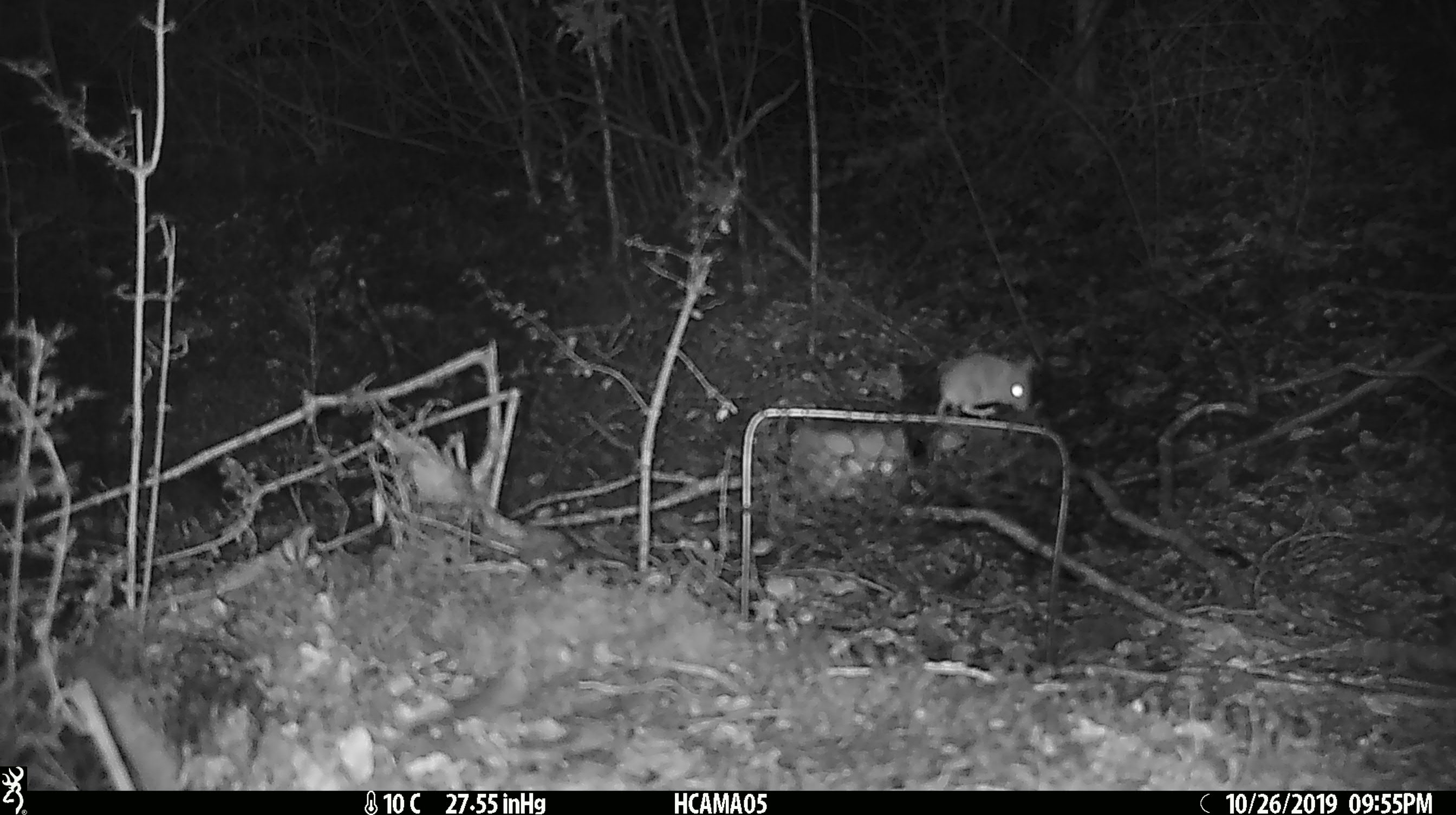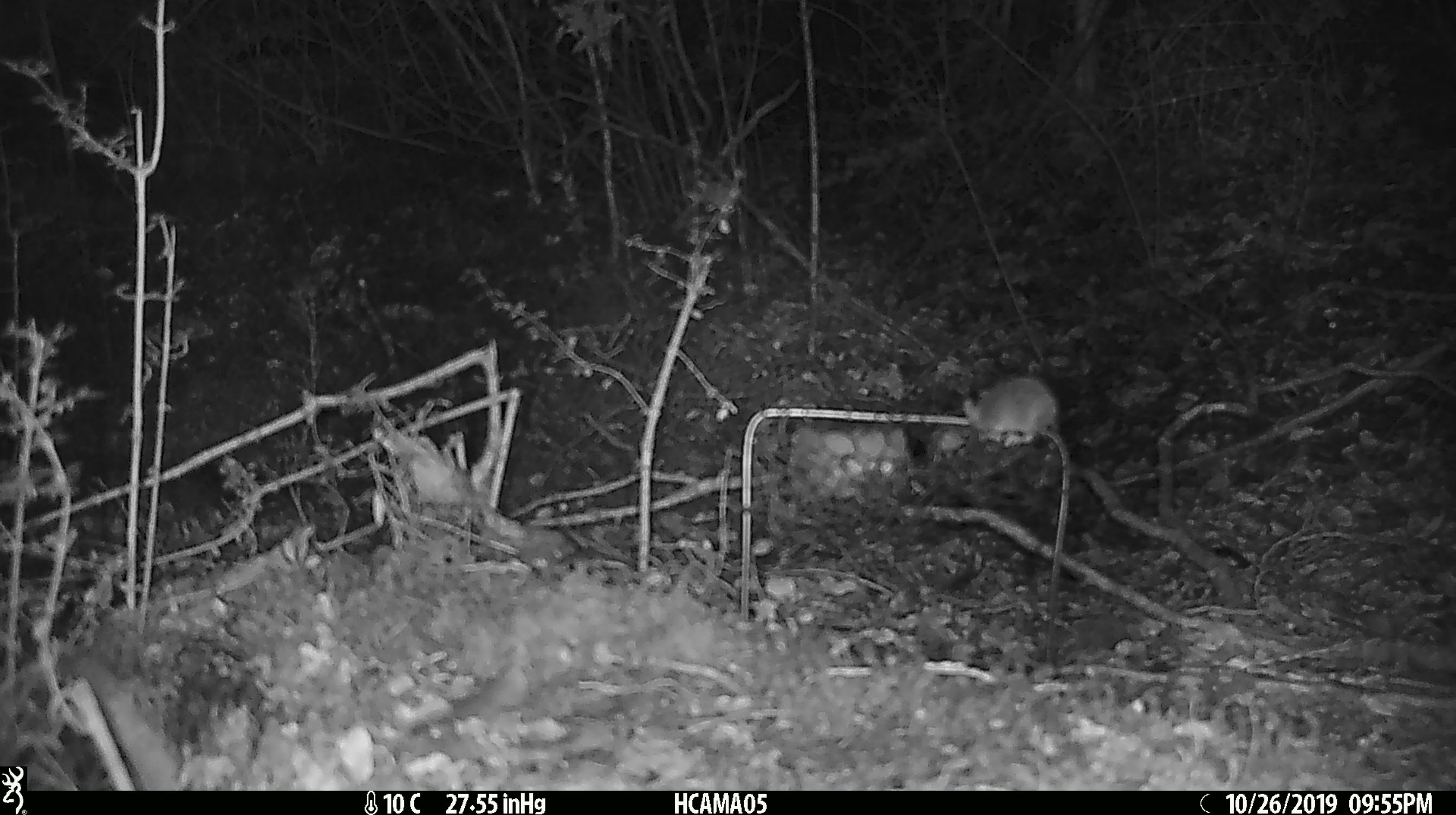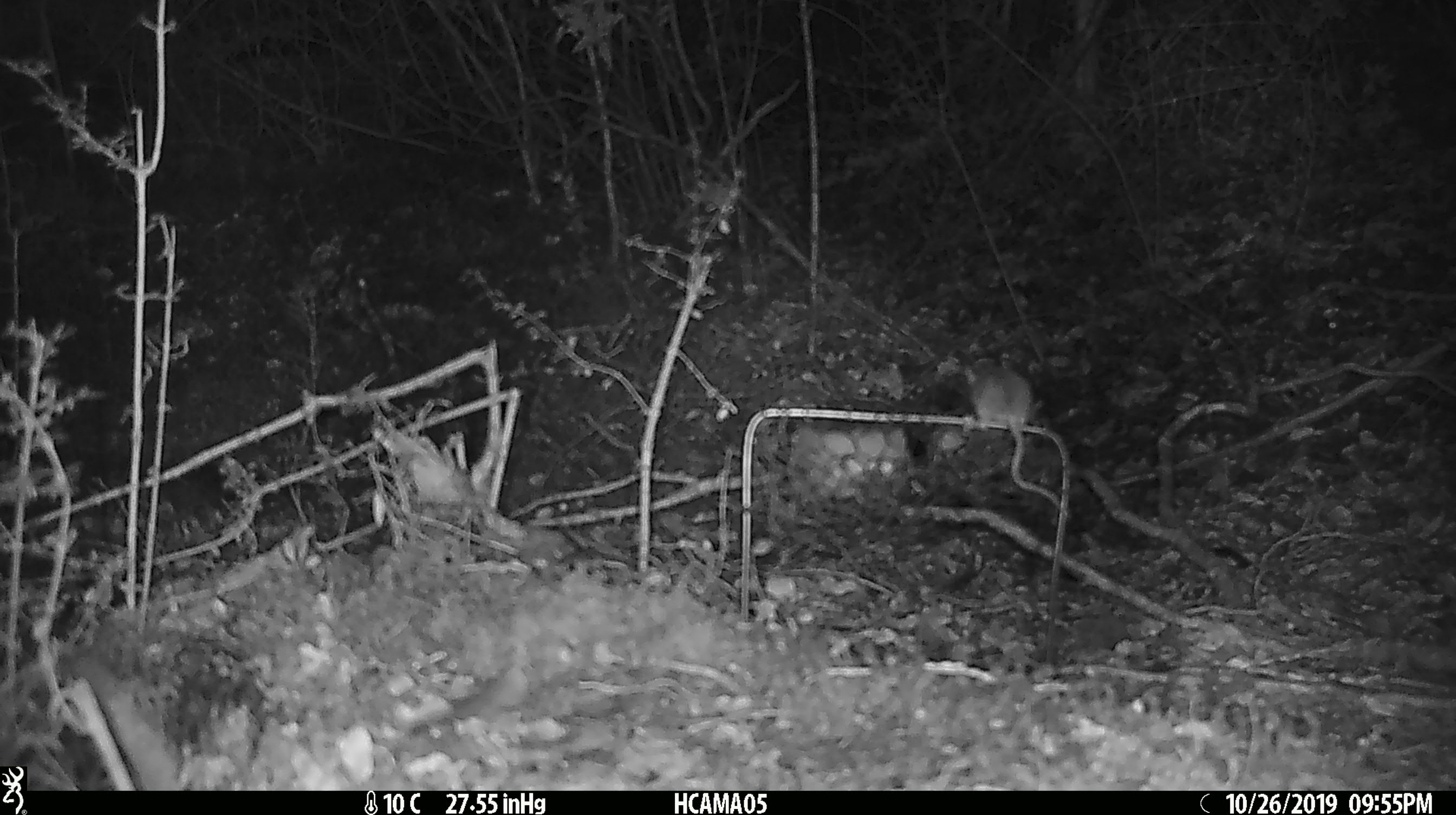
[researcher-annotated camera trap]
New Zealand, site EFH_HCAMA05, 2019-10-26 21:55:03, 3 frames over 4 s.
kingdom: Animalia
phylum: Chordata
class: Mammalia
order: Rodentia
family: Muridae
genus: Mus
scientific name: Mus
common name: mouse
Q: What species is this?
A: Mouse (Mus).